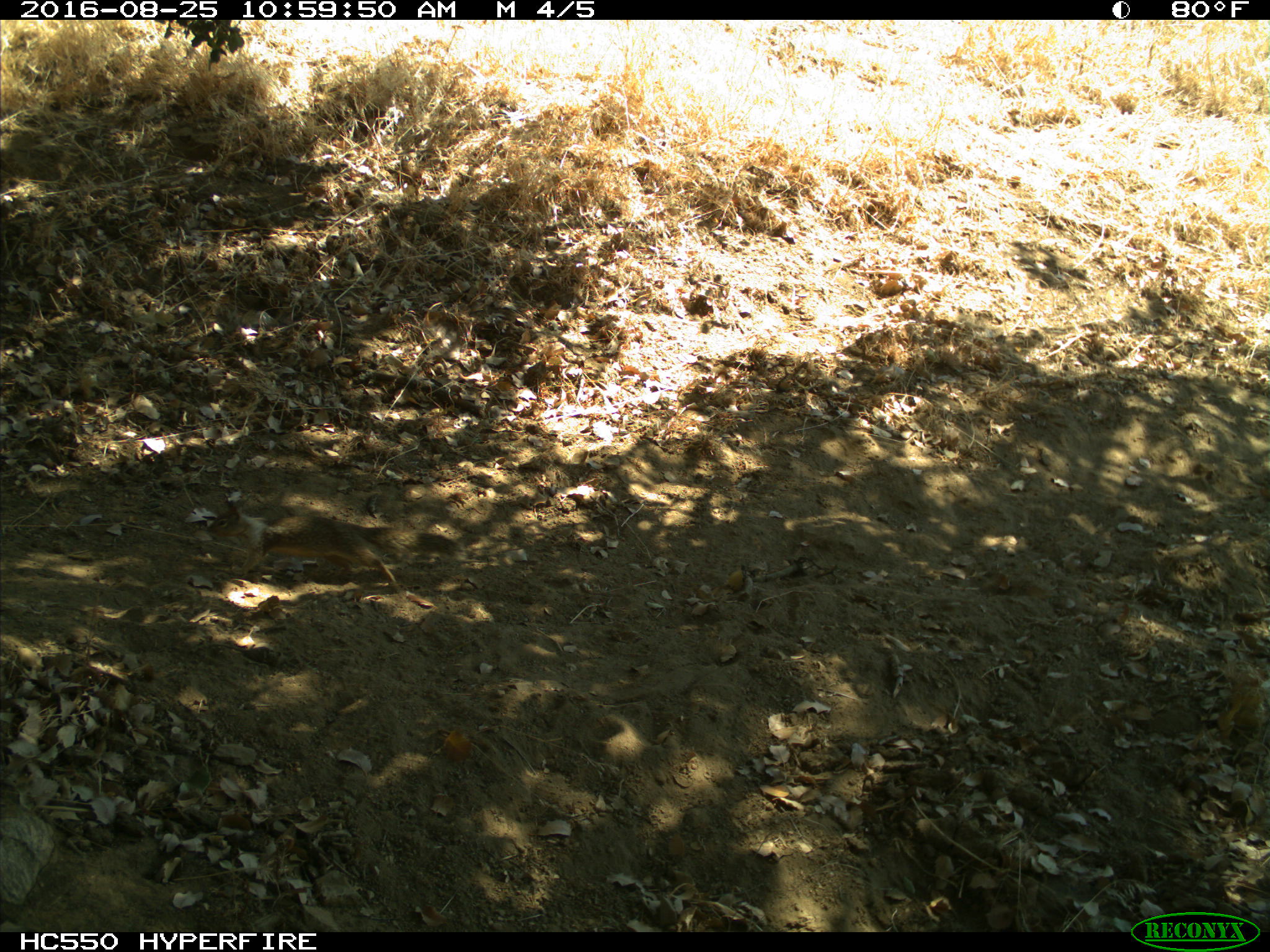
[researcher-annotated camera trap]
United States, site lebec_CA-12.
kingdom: Animalia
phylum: Chordata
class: Mammalia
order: Rodentia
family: Sciuridae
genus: Otospermophilus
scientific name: Otospermophilus beecheyi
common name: california ground squirrel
Otospermophilus beecheyi (california ground squirrel).